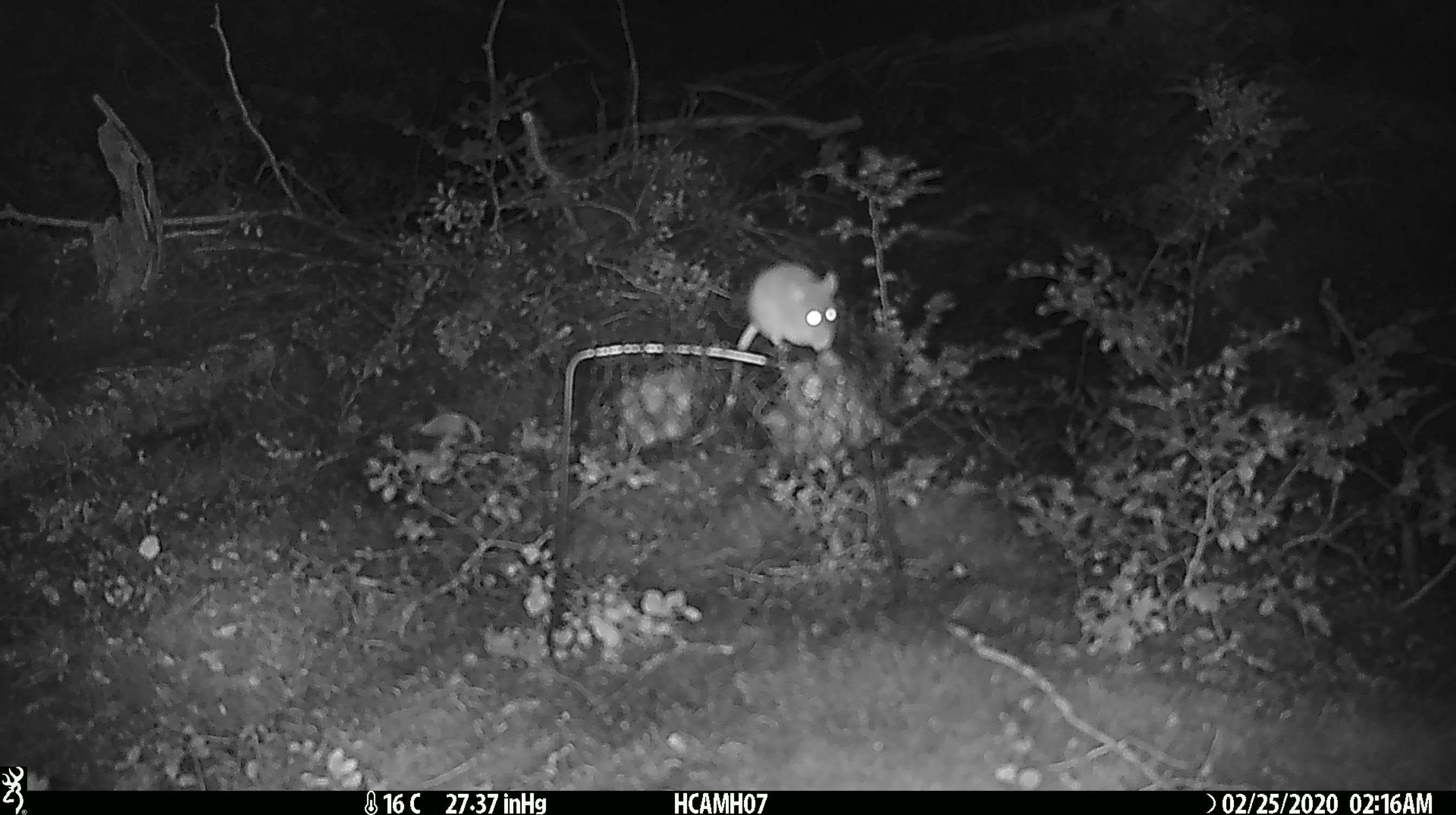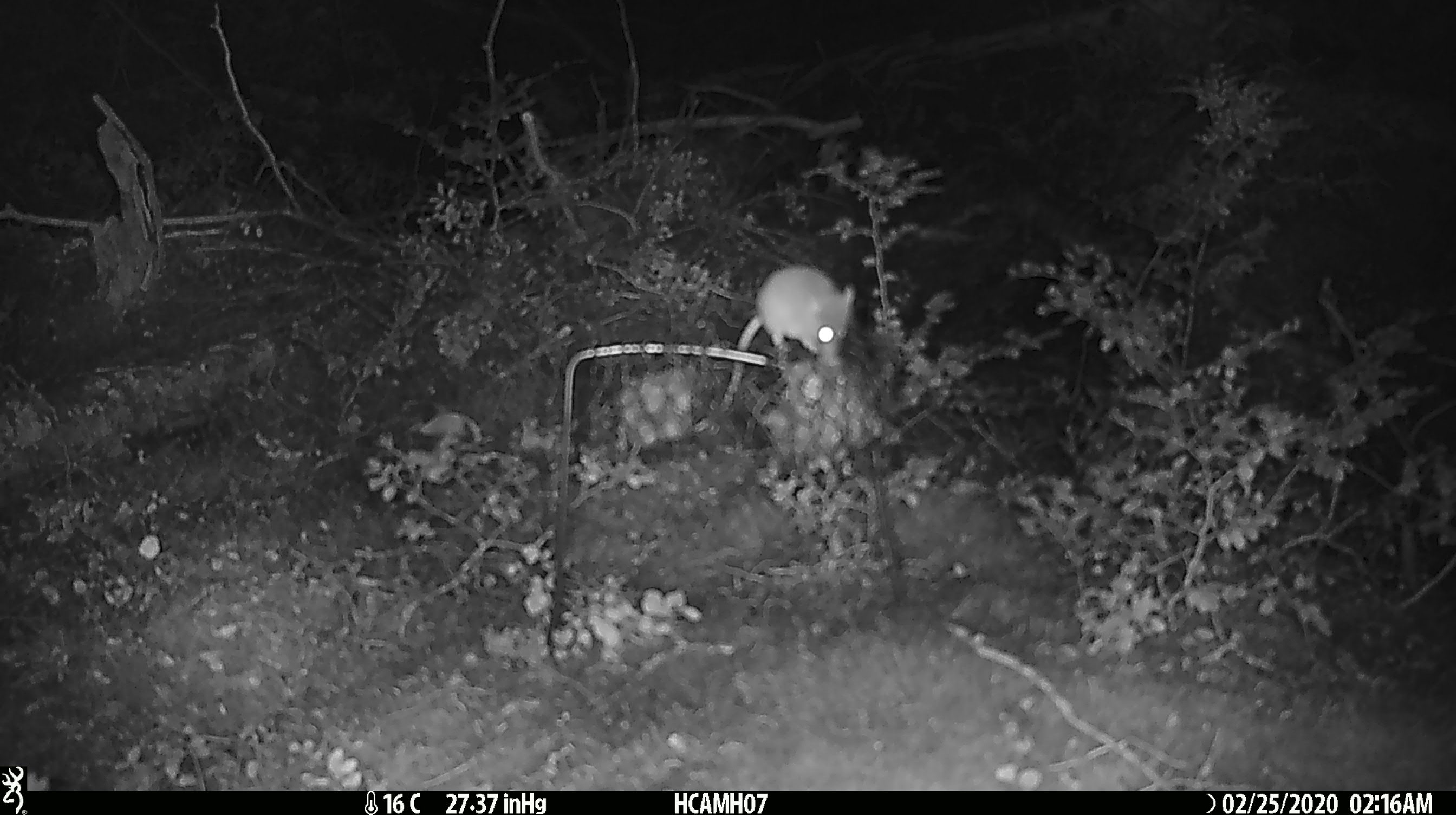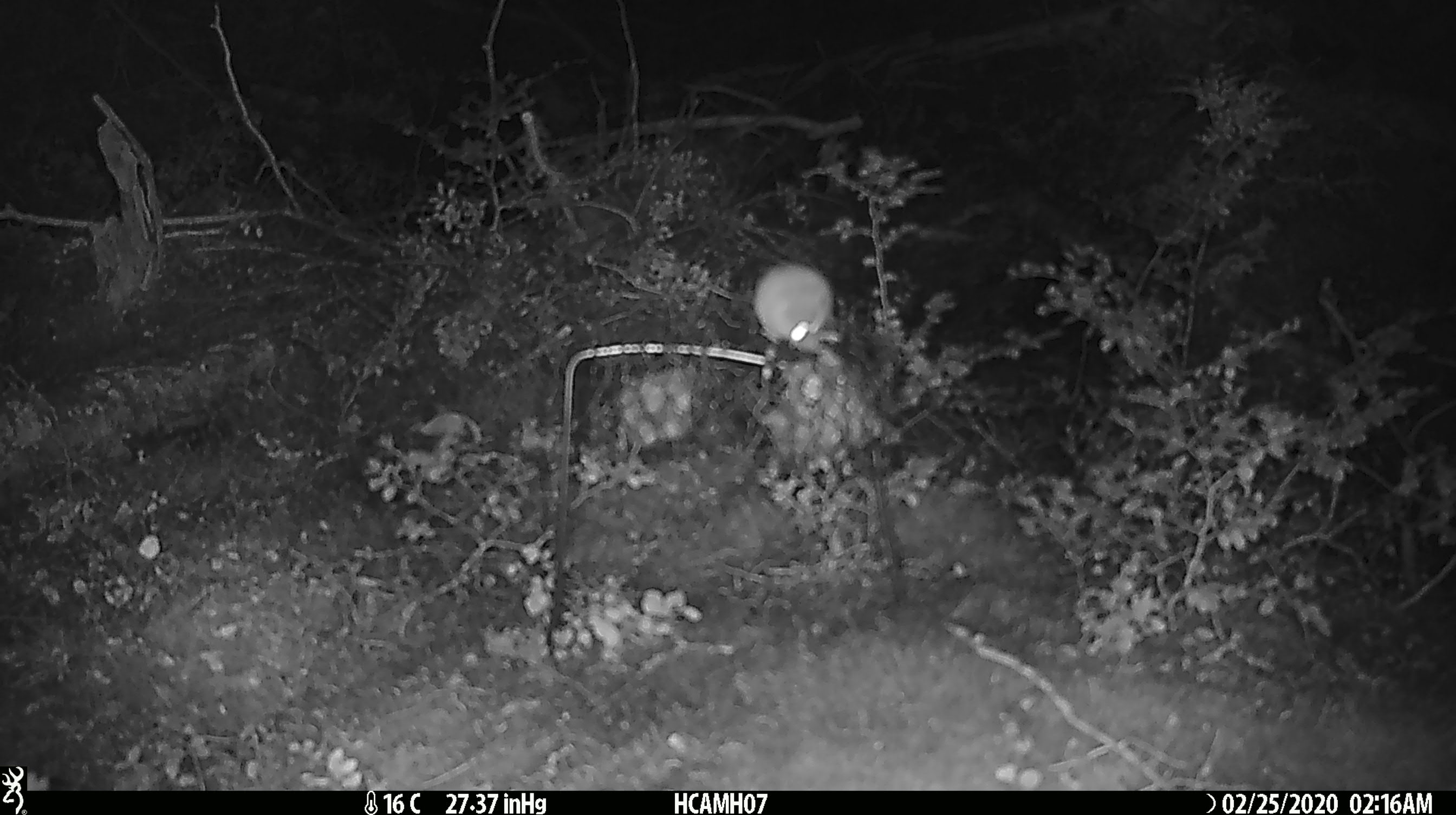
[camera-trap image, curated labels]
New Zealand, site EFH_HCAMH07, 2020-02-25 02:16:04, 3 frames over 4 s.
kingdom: Animalia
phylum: Chordata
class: Mammalia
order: Rodentia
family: Muridae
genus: Mus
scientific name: Mus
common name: mouse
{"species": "mouse (Mus)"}